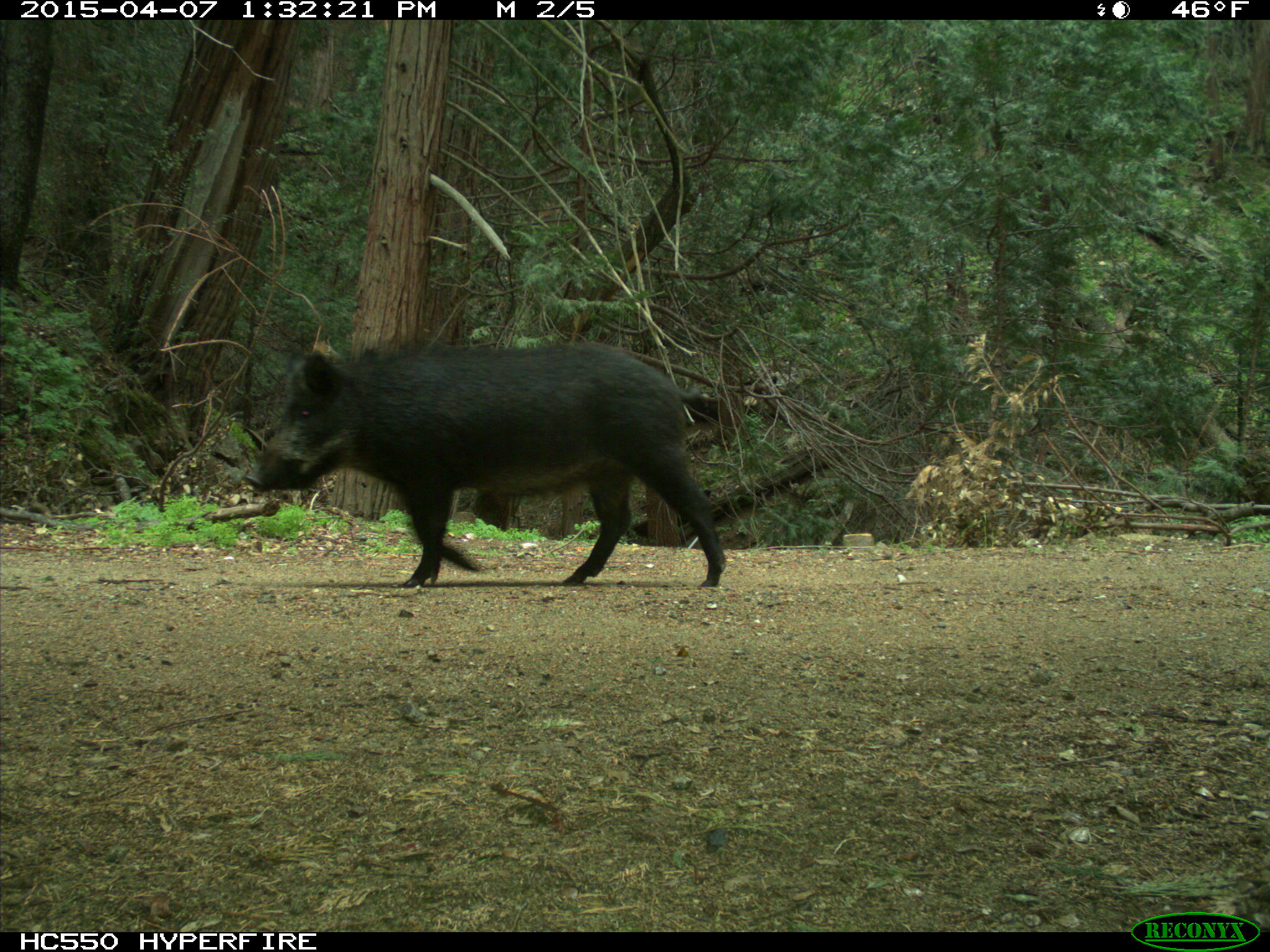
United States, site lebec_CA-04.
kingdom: Animalia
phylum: Chordata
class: Mammalia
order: Artiodactyla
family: Suidae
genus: Sus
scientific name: Sus scrofa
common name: wild boar